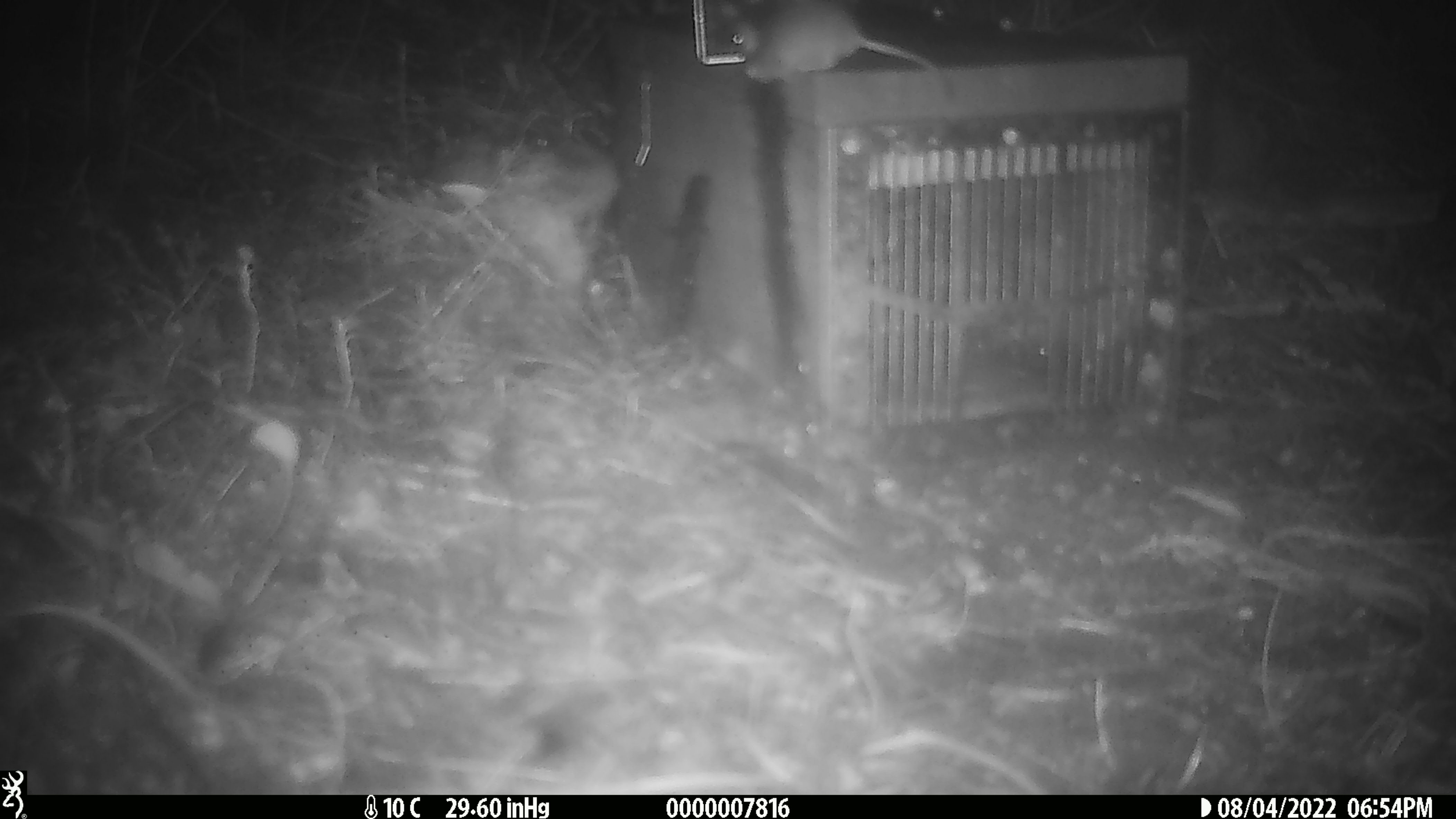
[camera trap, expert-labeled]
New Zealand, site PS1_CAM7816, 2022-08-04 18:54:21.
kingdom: Animalia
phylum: Chordata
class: Mammalia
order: Rodentia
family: Muridae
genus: Mus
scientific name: Mus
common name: mouse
Mouse (Mus).